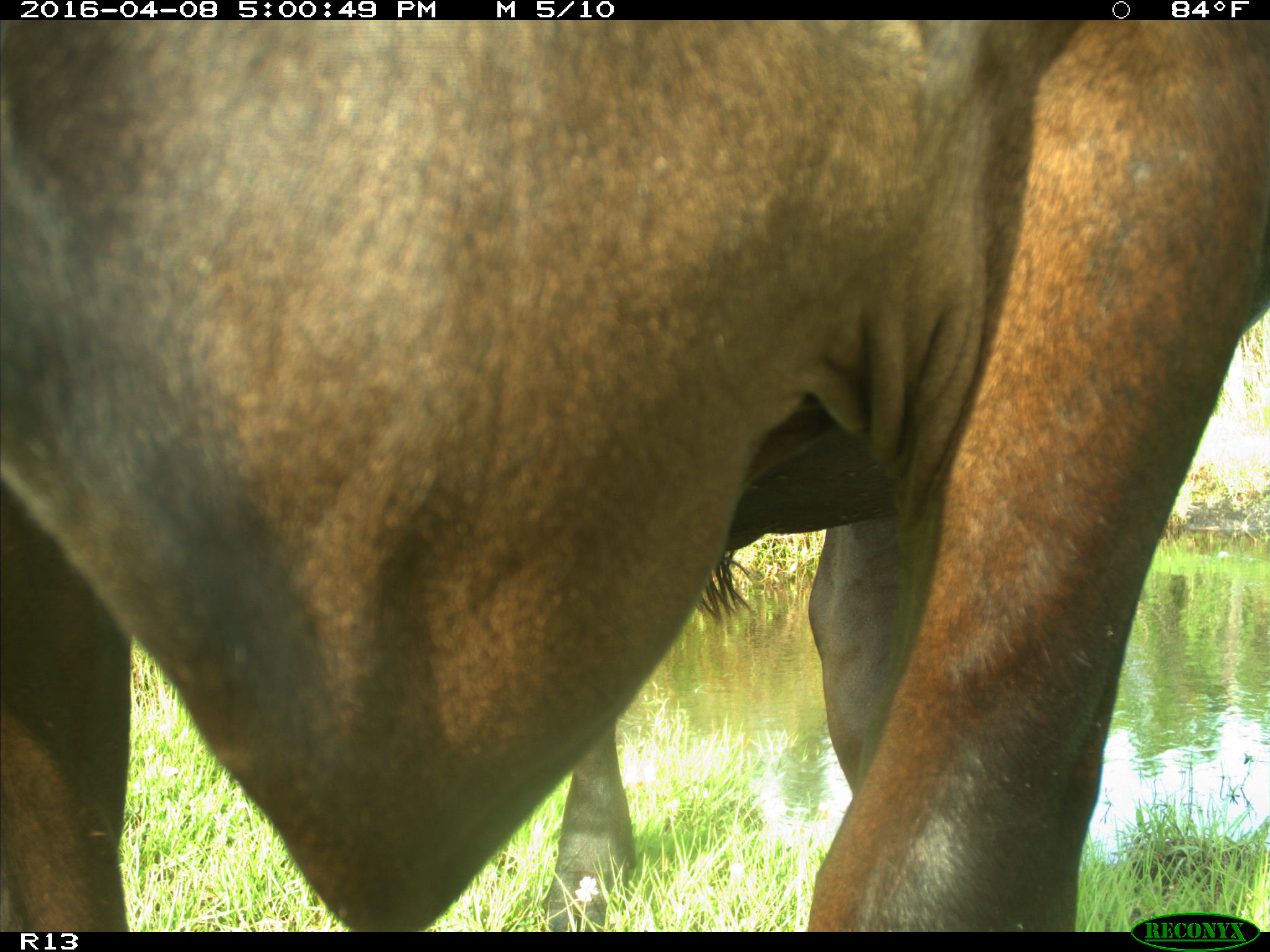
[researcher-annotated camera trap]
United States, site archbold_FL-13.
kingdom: Animalia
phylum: Chordata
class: Mammalia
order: Artiodactyla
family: Bovidae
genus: Bos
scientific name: Bos taurus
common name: domestic cow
Bos taurus (domestic cow).